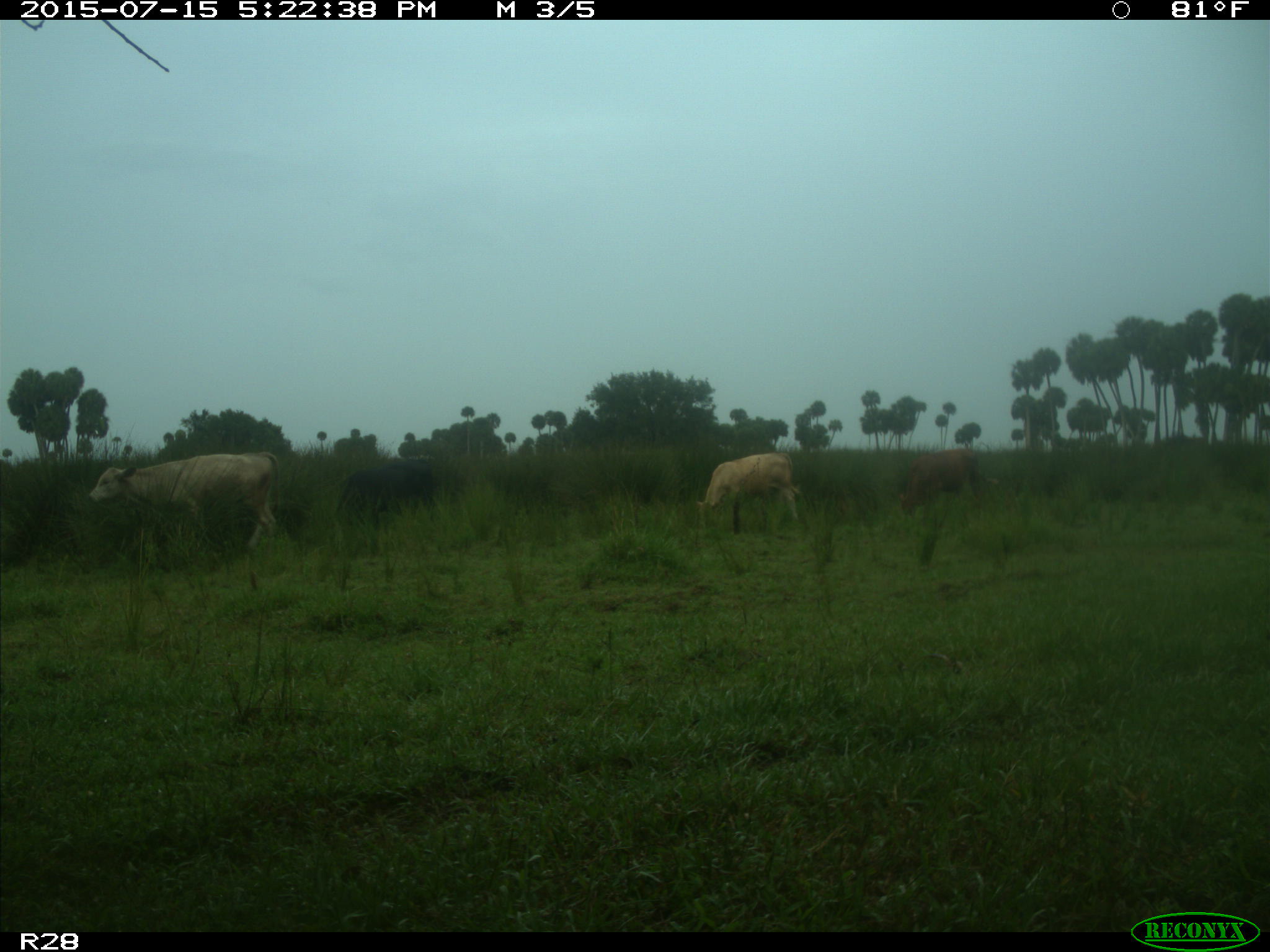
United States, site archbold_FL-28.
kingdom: Animalia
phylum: Chordata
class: Mammalia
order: Artiodactyla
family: Bovidae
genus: Bos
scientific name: Bos taurus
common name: domestic cow